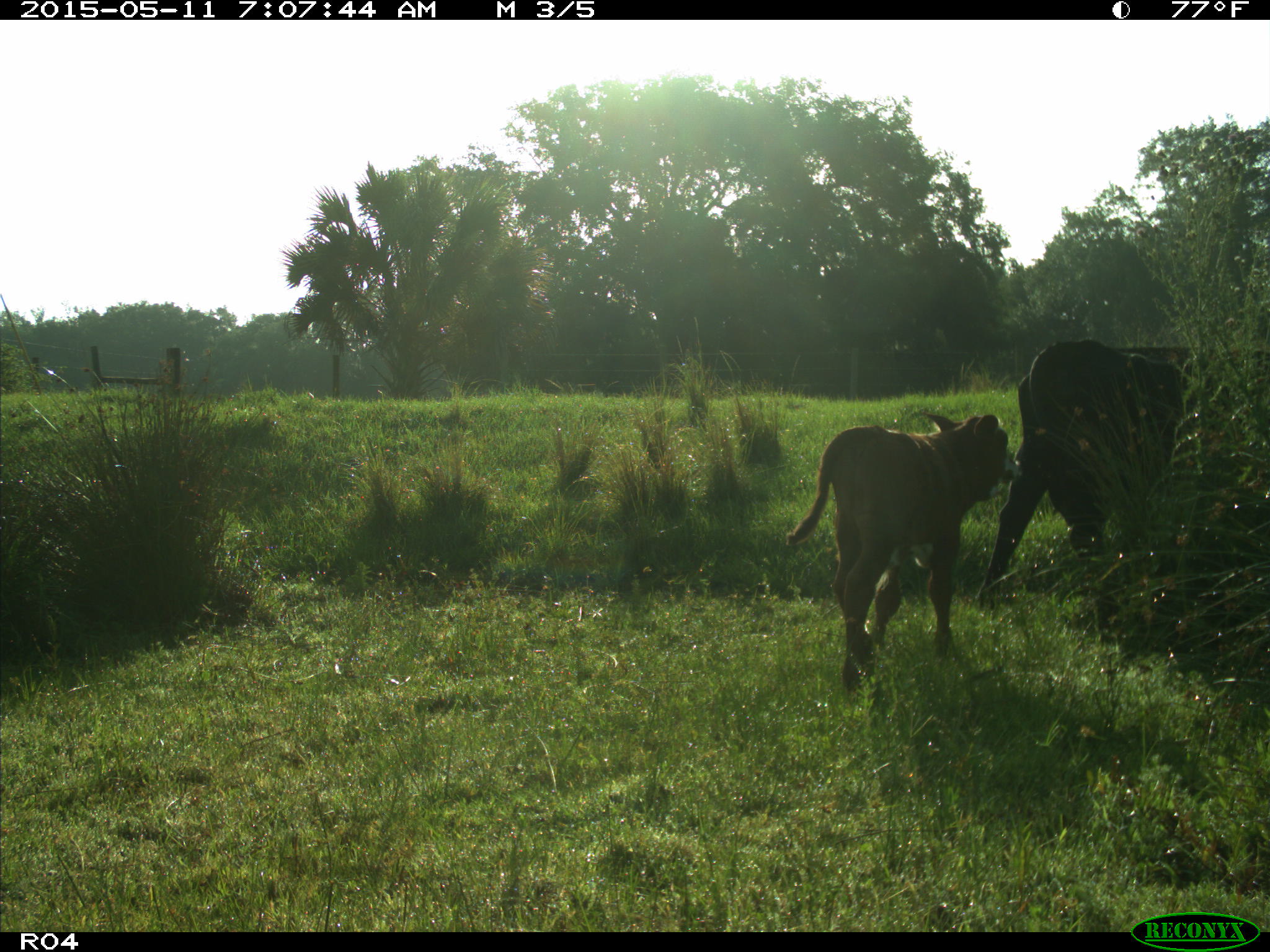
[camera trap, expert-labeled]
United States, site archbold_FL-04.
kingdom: Animalia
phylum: Chordata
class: Mammalia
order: Artiodactyla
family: Bovidae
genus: Bos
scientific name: Bos taurus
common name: domestic cow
Bos taurus (domestic cow).